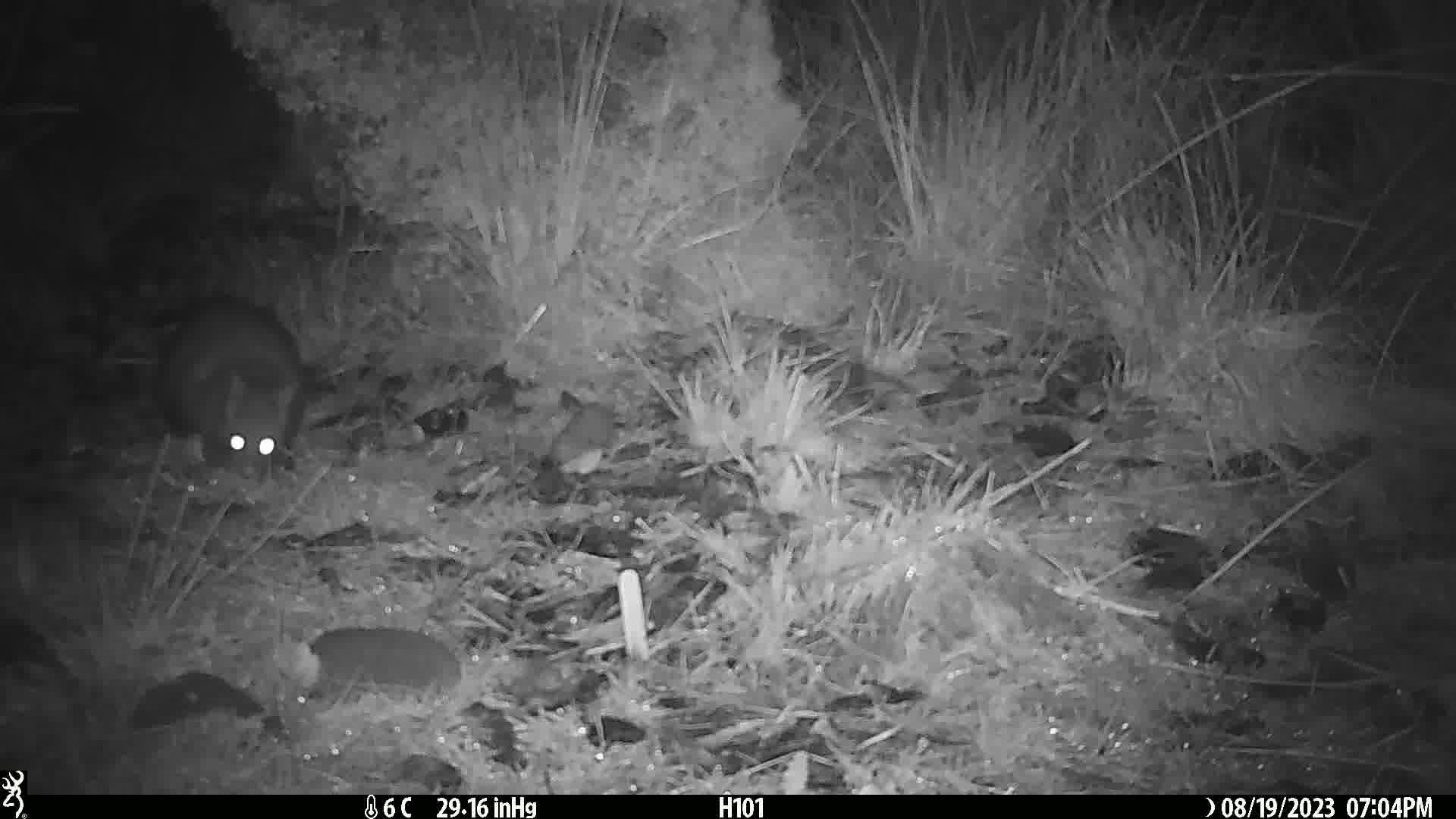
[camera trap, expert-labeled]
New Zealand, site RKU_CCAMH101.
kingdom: Animalia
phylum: Chordata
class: Mammalia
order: Diprotodontia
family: Phalangeridae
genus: Trichosurus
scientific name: Trichosurus vulpecula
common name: common brushtail possum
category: possum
Possum (common brushtail possum) (Trichosurus vulpecula).